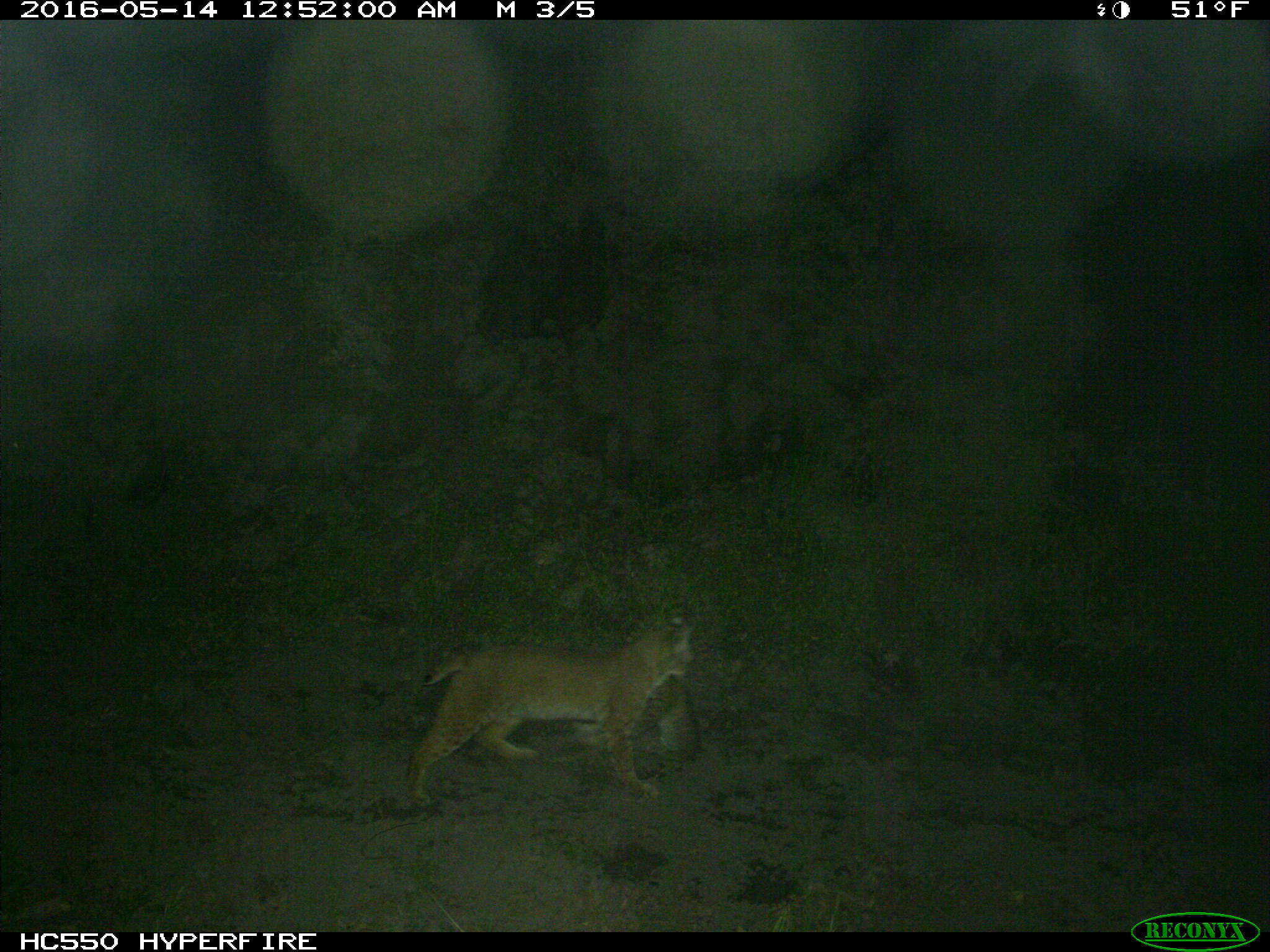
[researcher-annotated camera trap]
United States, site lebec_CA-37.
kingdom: Animalia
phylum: Chordata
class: Mammalia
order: Carnivora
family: Felidae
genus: Lynx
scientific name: Lynx rufus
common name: bobcat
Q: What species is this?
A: Lynx rufus (bobcat).